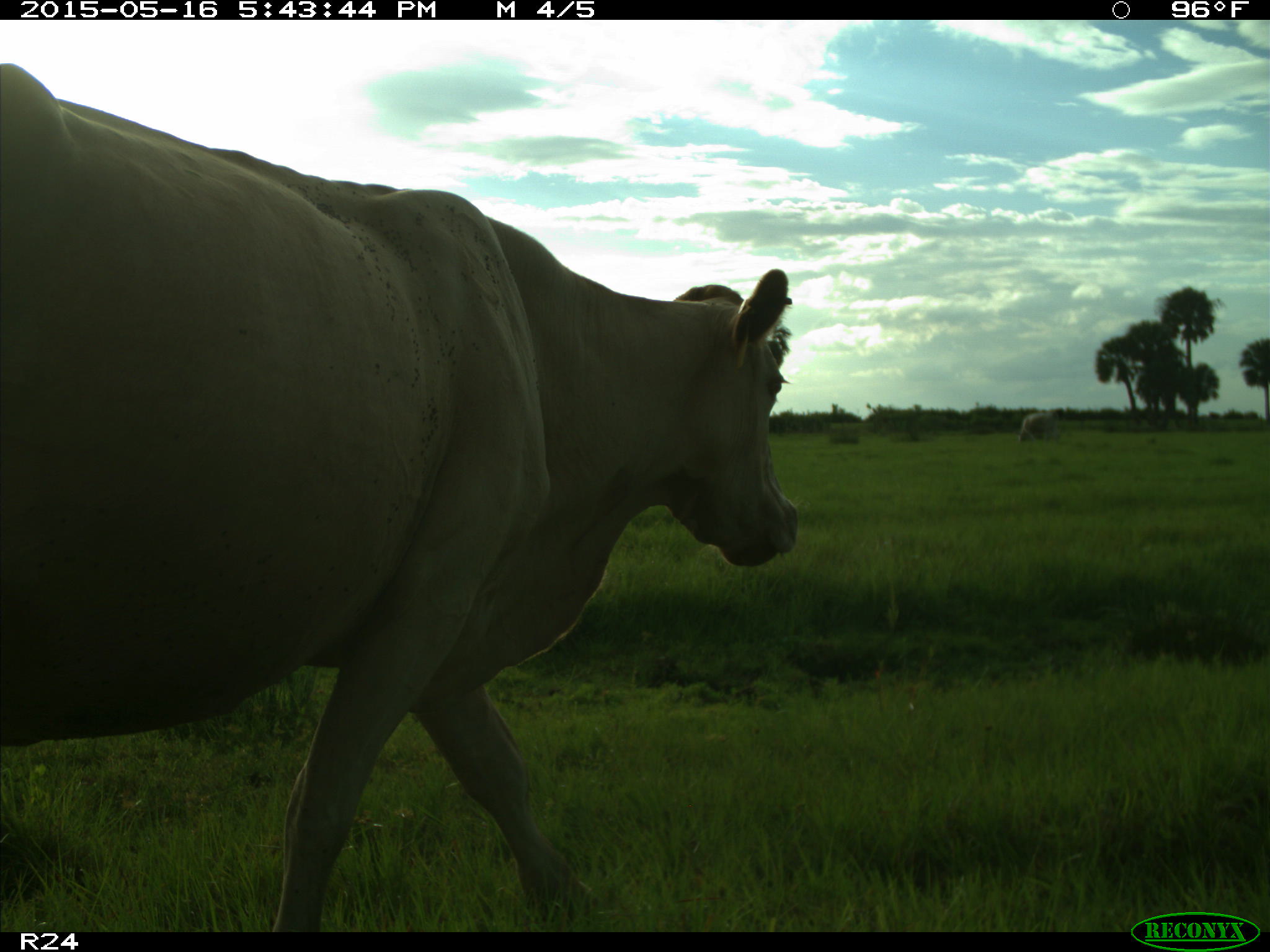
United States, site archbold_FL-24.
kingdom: Animalia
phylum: Chordata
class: Mammalia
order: Artiodactyla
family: Bovidae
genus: Bos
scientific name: Bos taurus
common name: domestic cow